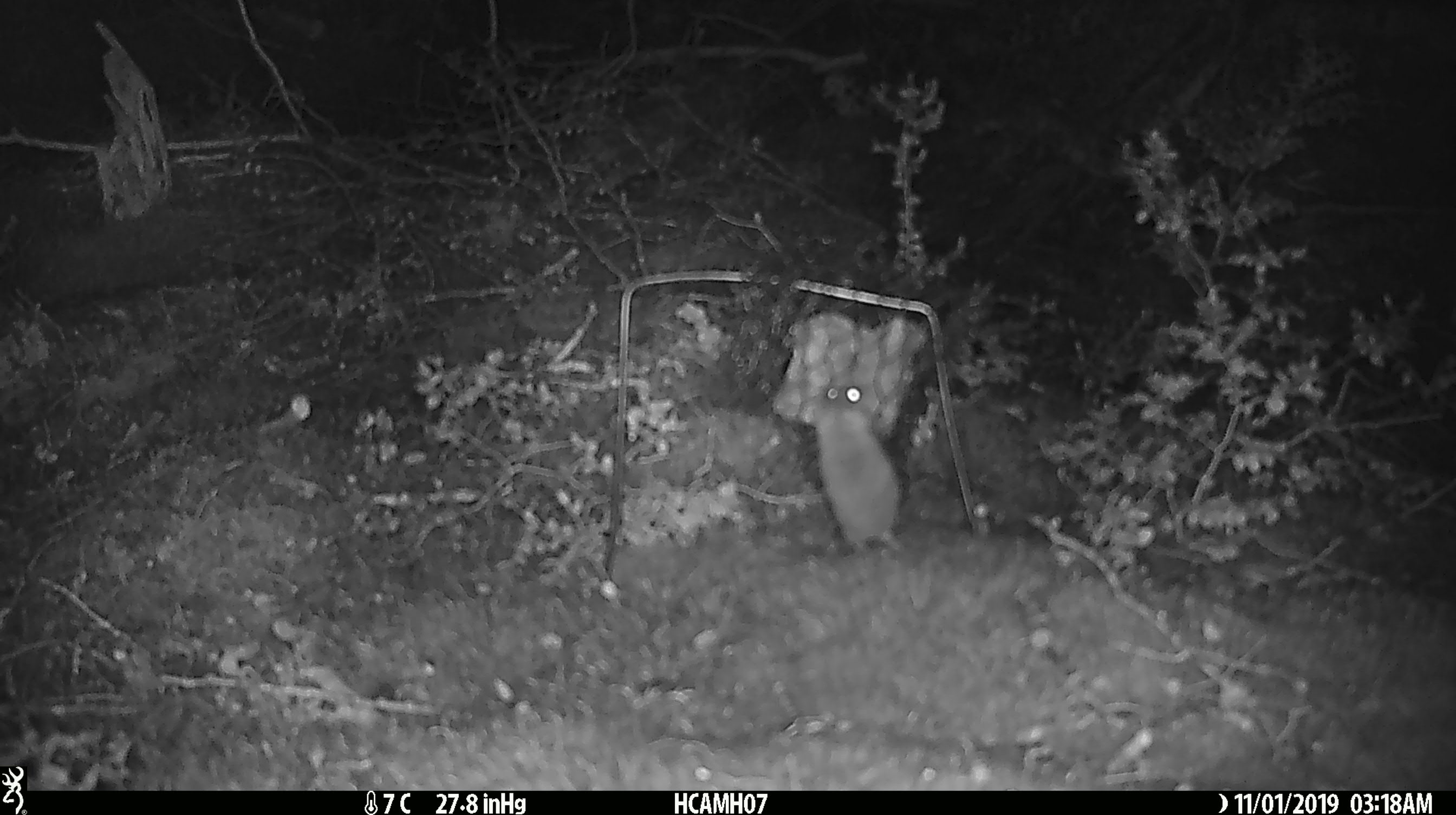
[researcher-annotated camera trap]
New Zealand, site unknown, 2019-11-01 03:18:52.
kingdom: Animalia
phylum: Chordata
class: Mammalia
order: Rodentia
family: Muridae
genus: Mus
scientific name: Mus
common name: mouse